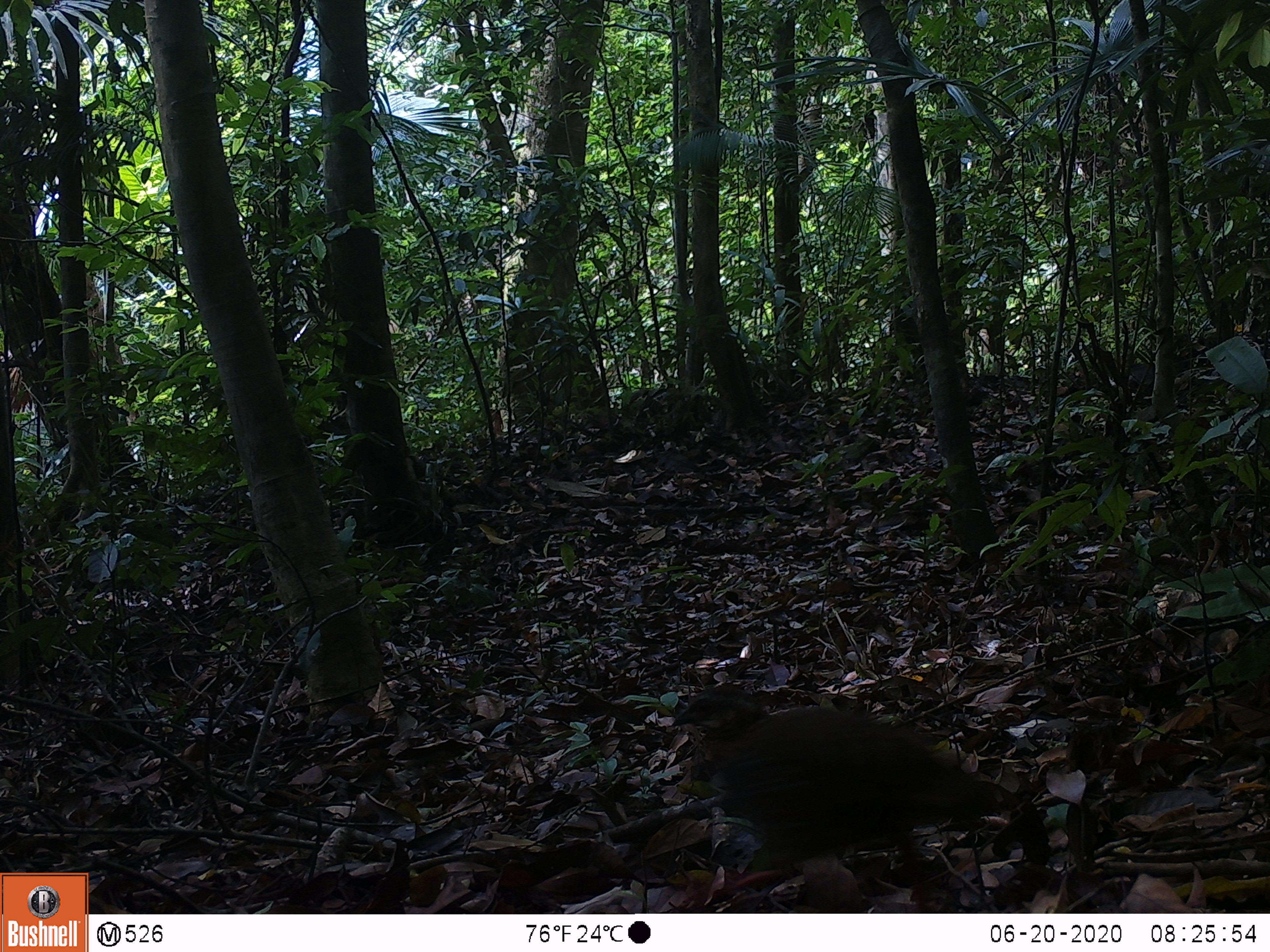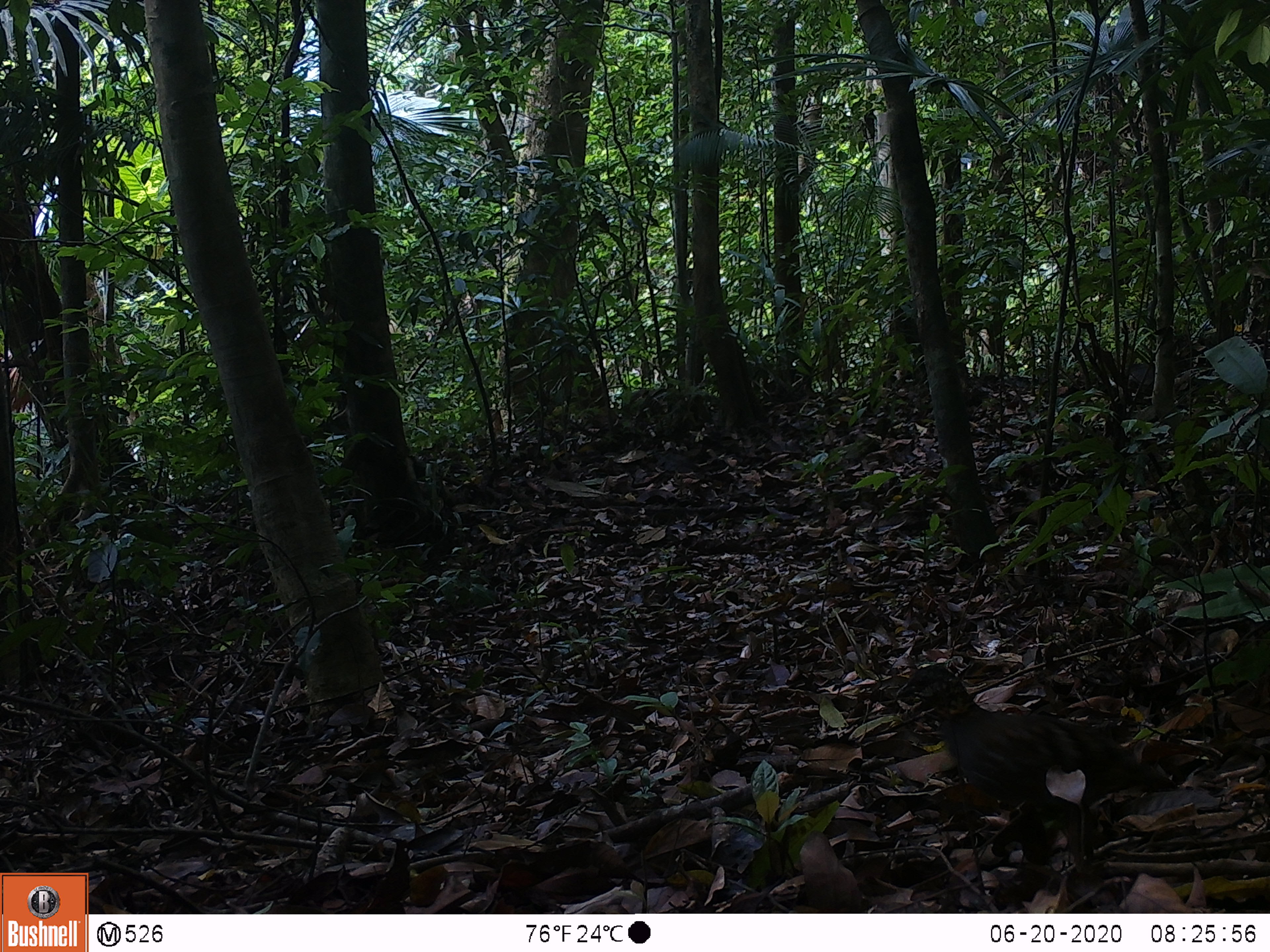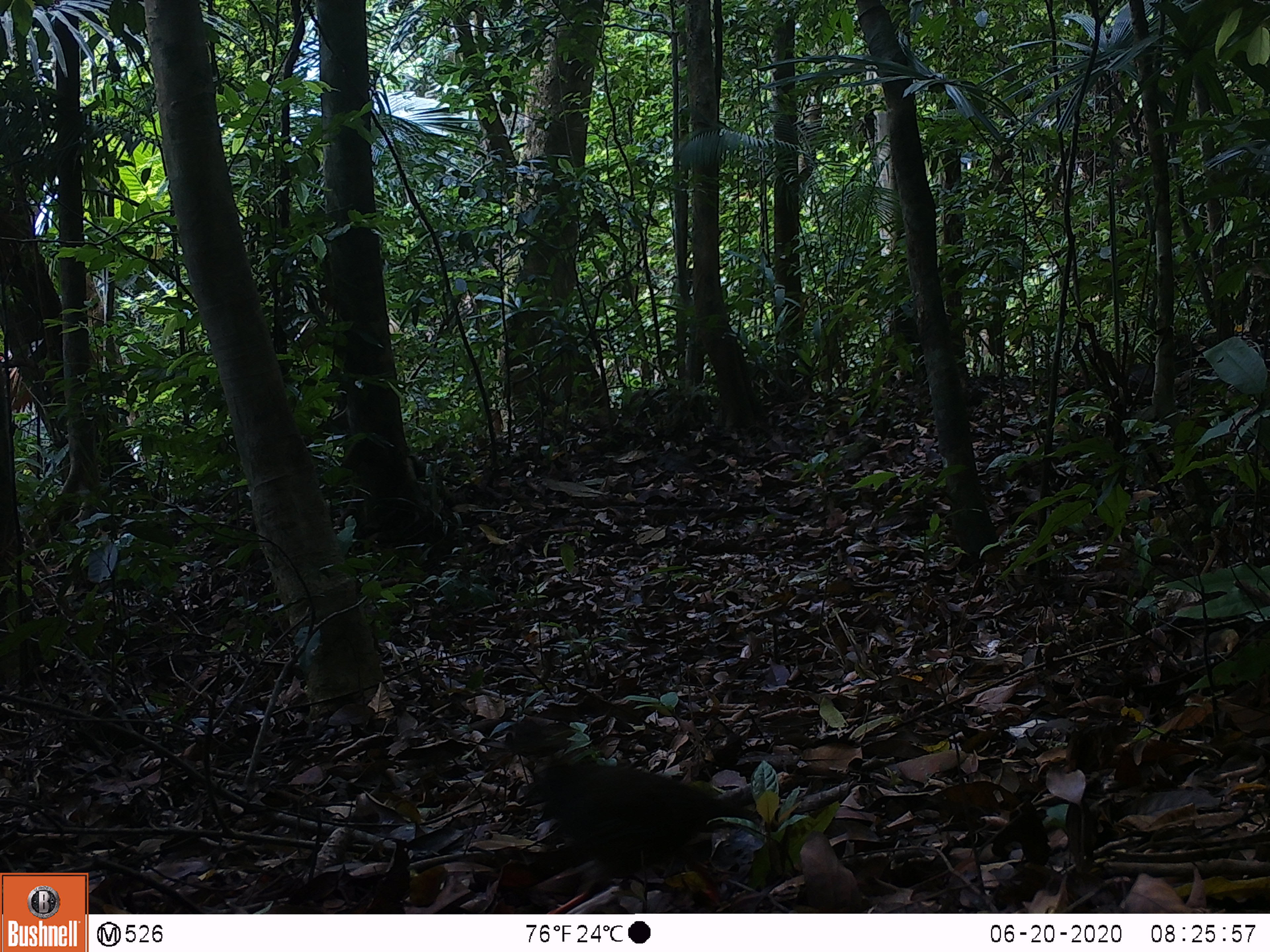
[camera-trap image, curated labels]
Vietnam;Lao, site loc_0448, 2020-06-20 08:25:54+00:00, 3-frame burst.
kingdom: Animalia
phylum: Chordata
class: Aves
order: Galliformes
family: Phasianidae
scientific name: Phasianidae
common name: partridge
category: unidentified partridge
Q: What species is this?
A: Unidentified partridge (partridge) (Phasianidae).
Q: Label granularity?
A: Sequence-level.